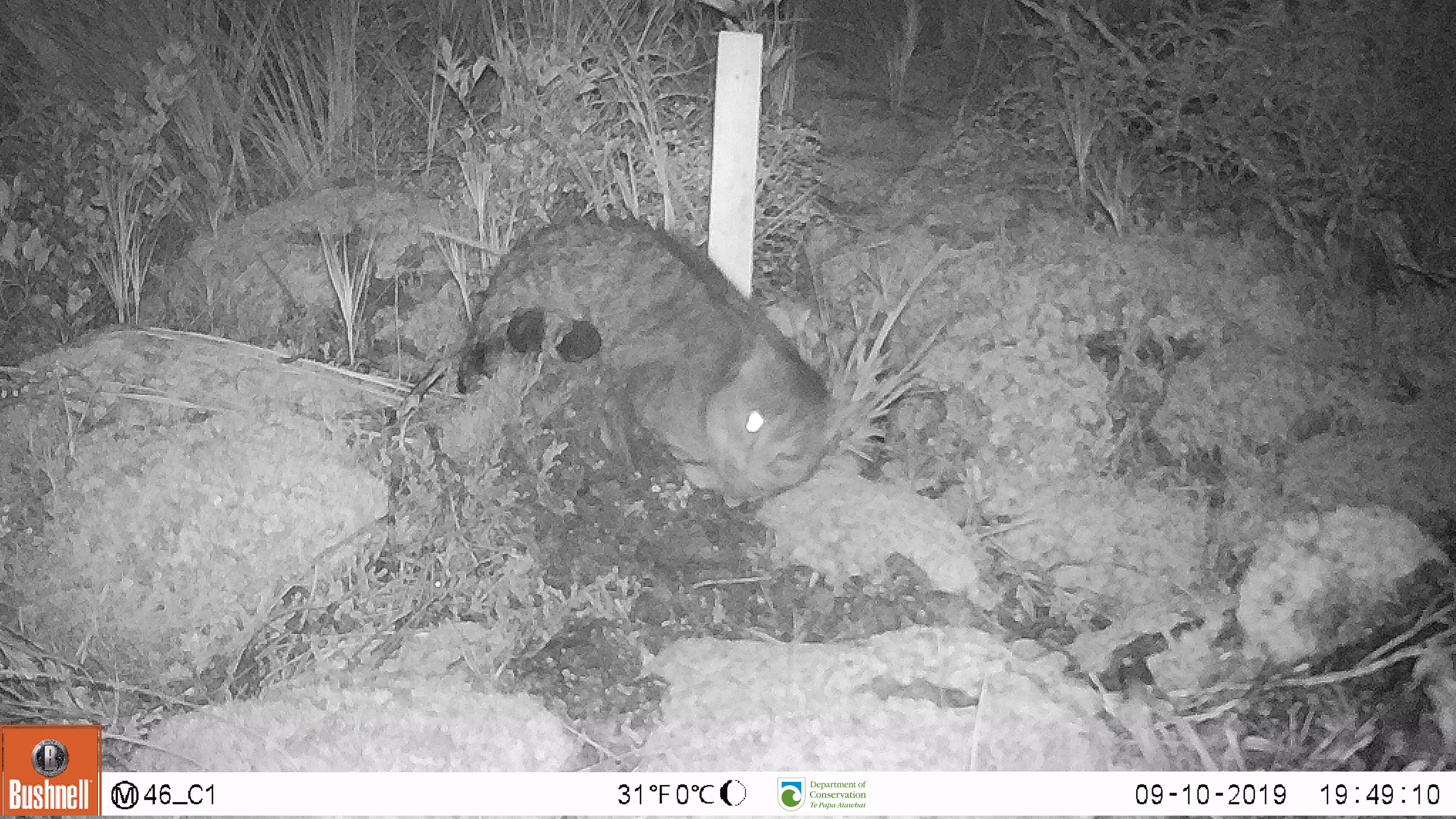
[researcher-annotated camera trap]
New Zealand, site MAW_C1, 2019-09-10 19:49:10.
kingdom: Animalia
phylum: Chordata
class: Mammalia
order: Carnivora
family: Felidae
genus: Felis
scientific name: Felis catus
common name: domestic cat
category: cat